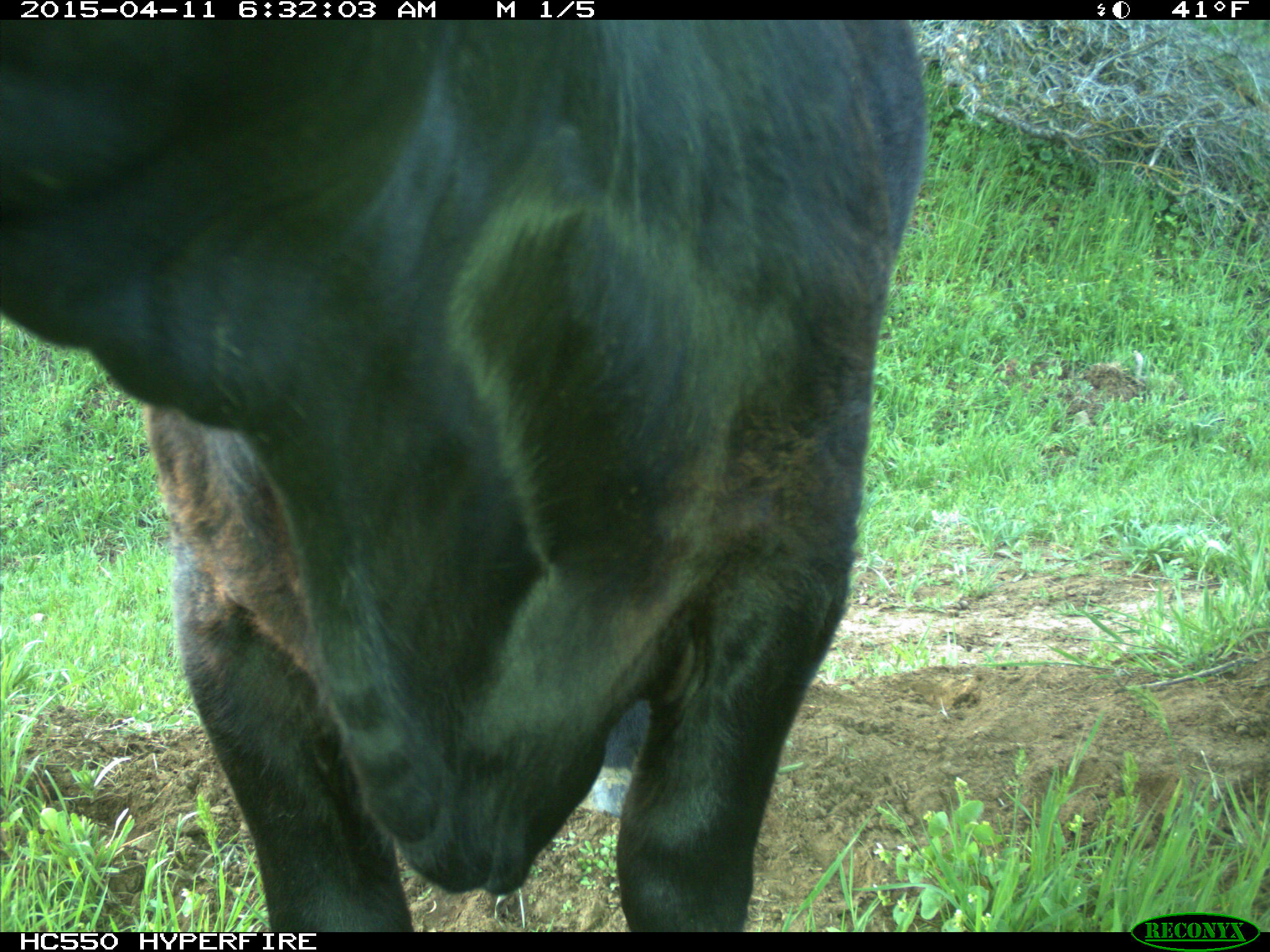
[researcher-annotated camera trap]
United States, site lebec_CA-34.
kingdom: Animalia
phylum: Chordata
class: Mammalia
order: Artiodactyla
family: Bovidae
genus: Bos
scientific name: Bos taurus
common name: domestic cow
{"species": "Bos taurus (domestic cow)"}